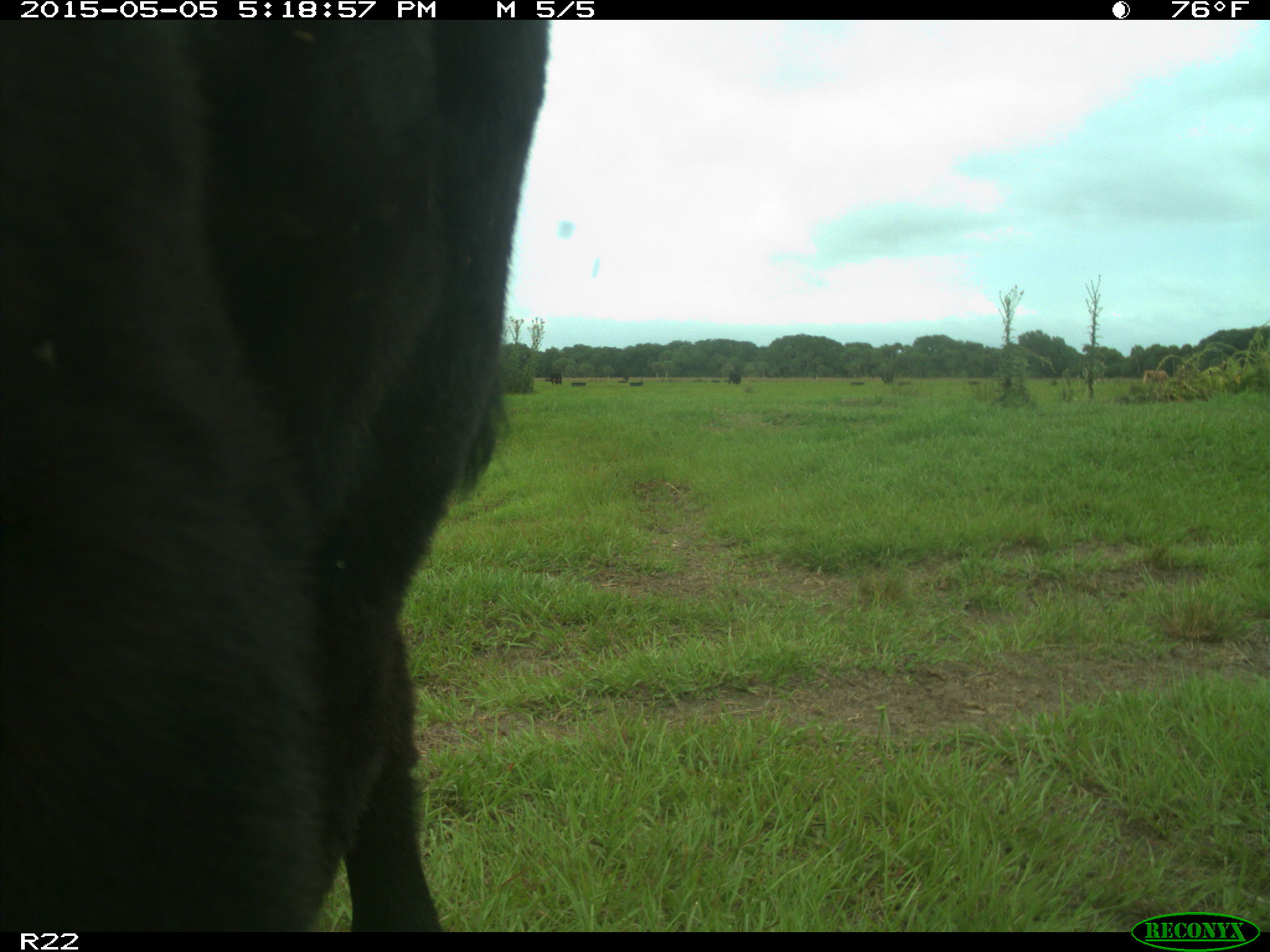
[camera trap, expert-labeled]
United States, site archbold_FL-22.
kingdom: Animalia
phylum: Chordata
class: Mammalia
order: Artiodactyla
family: Bovidae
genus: Bos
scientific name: Bos taurus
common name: domestic cow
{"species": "Bos taurus (domestic cow)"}